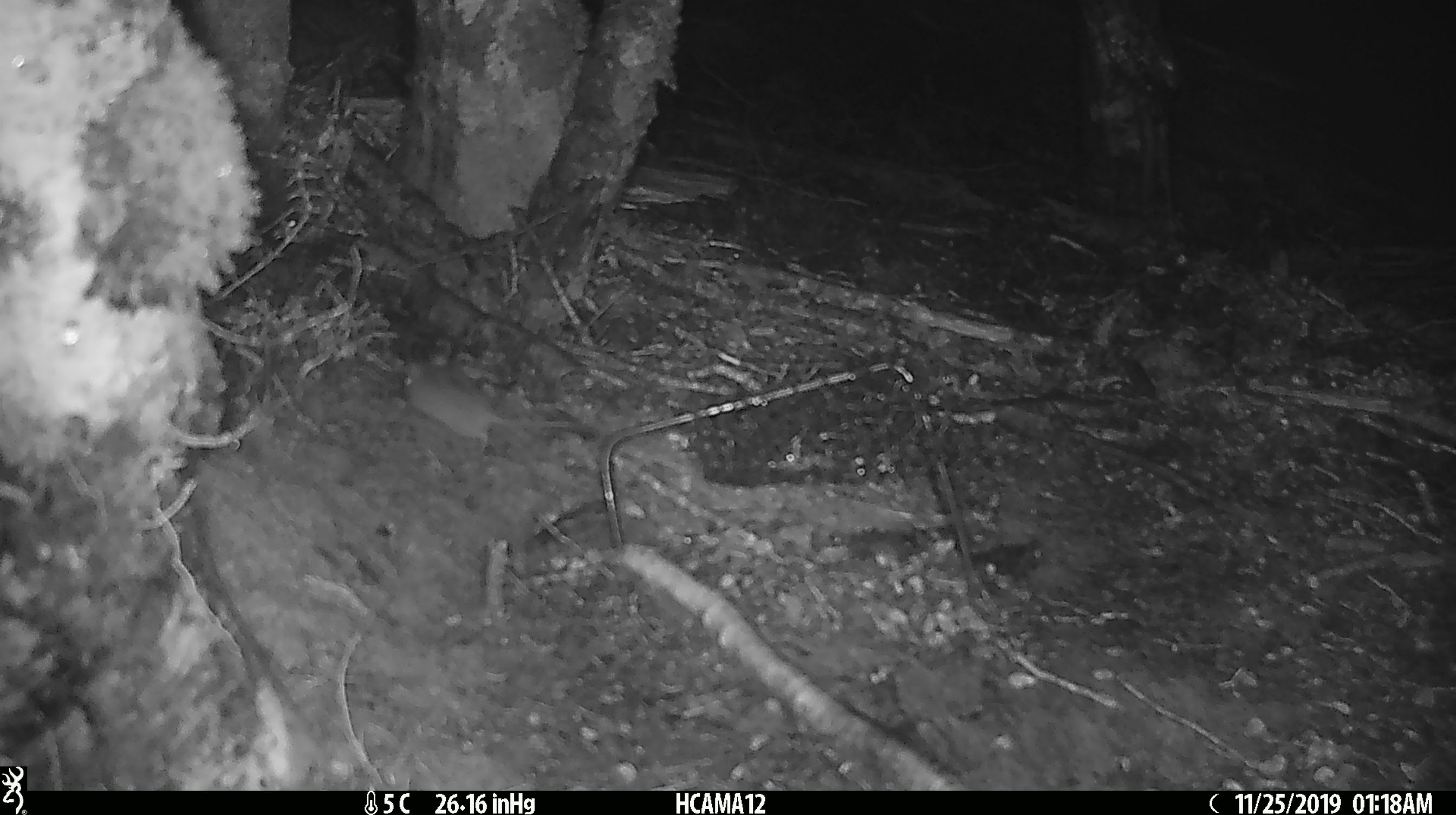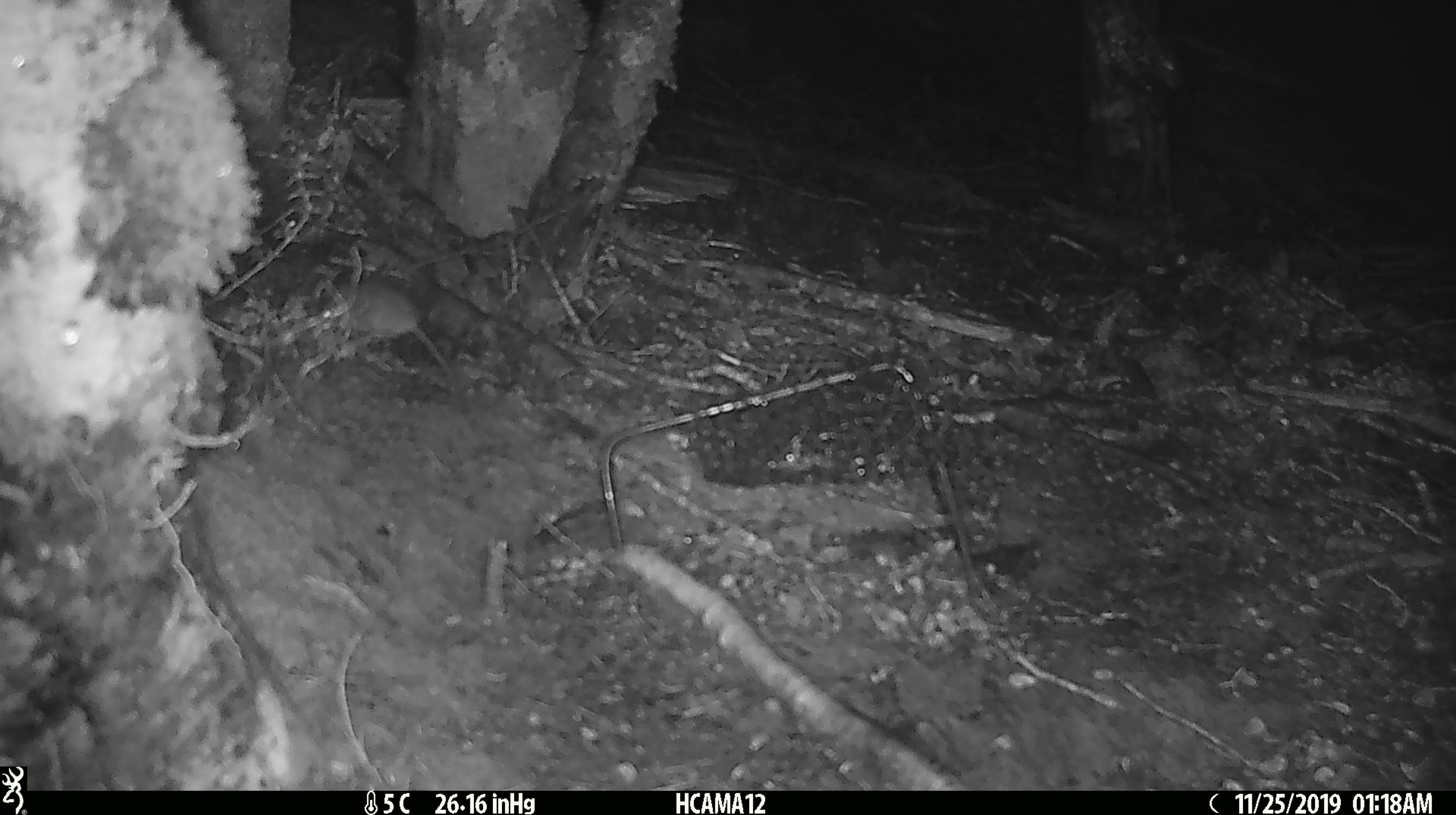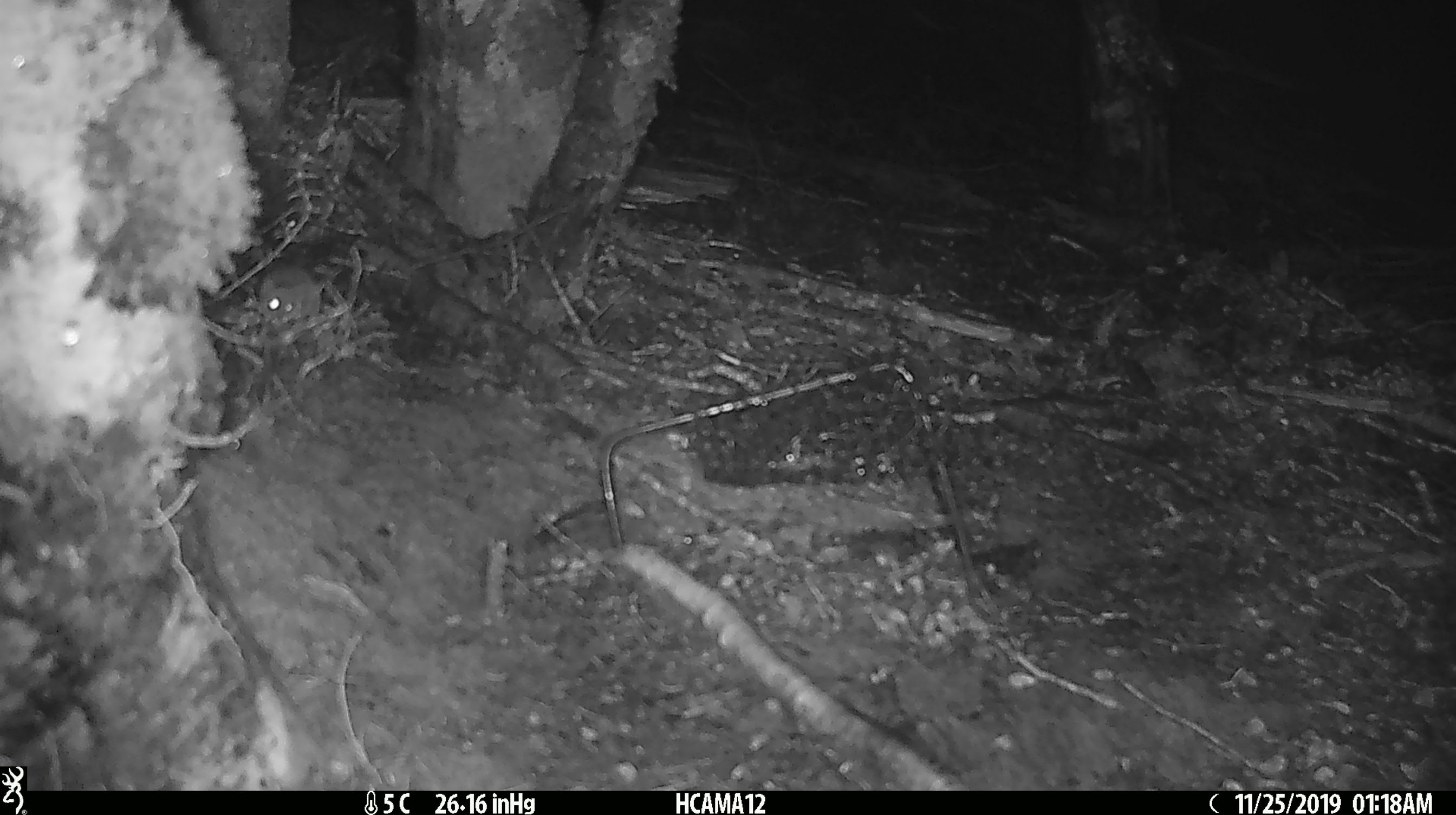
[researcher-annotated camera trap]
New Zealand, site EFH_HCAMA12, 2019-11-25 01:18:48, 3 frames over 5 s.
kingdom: Animalia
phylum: Chordata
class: Mammalia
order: Rodentia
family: Muridae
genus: Mus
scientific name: Mus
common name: mouse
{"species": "mouse (Mus)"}